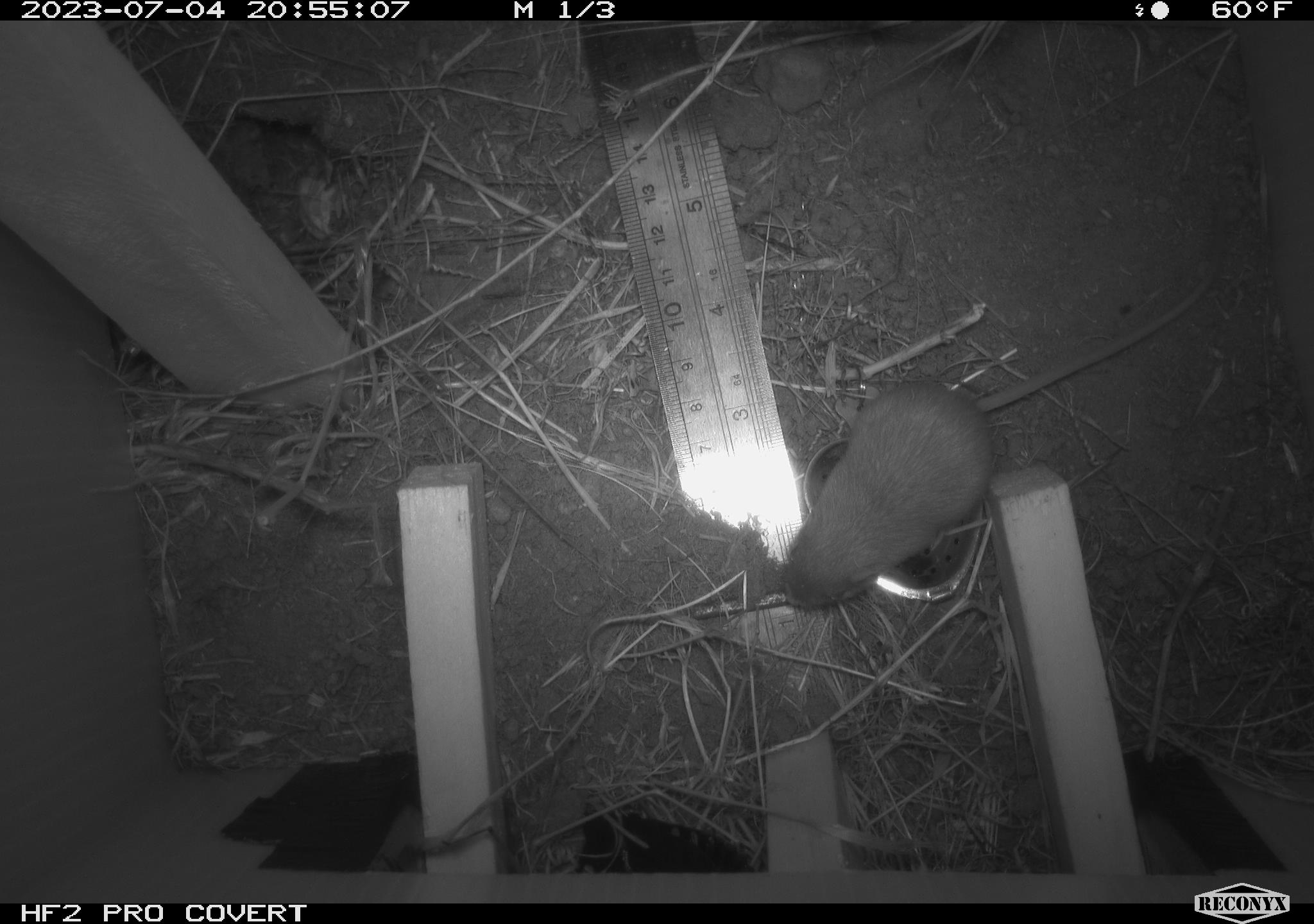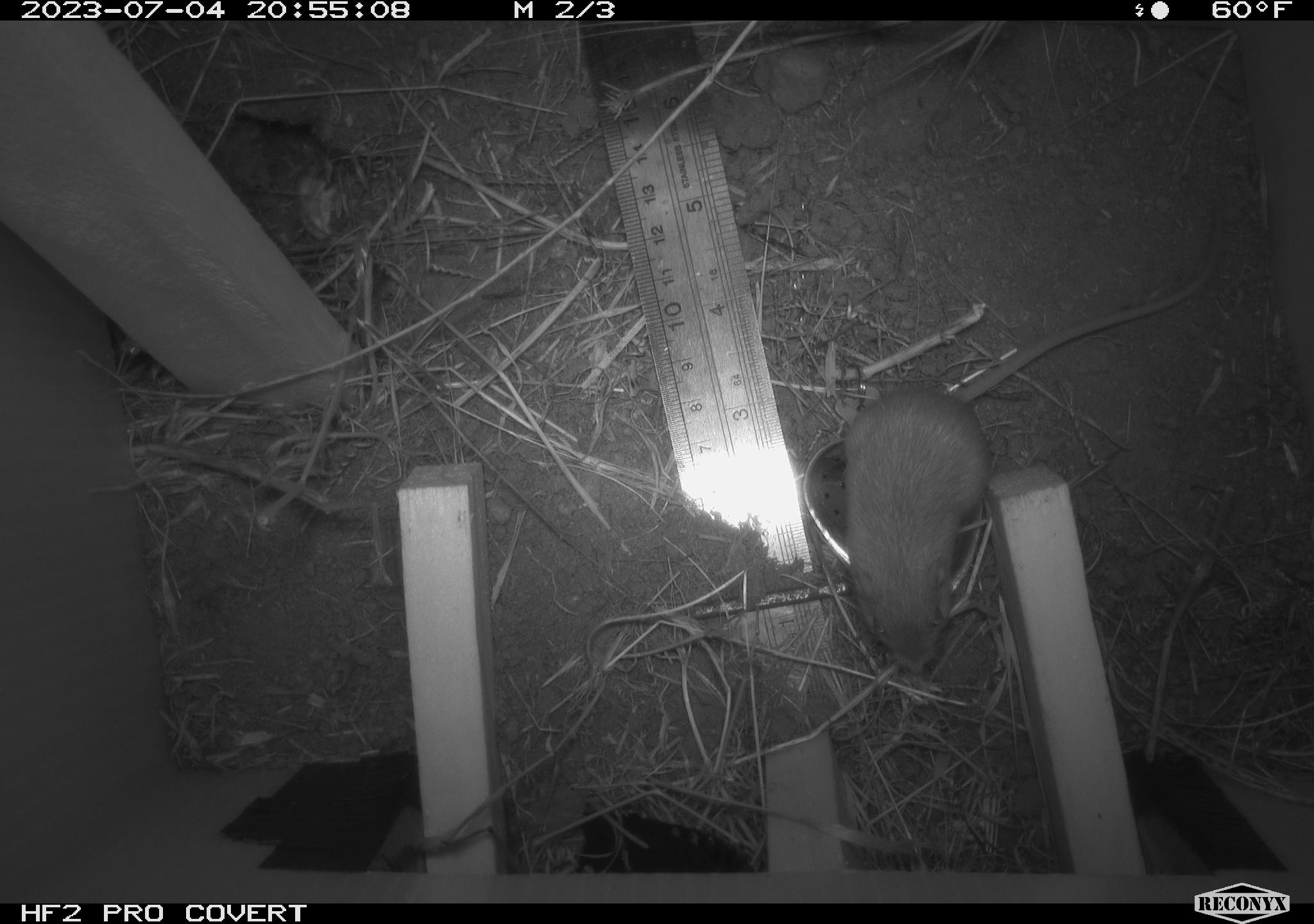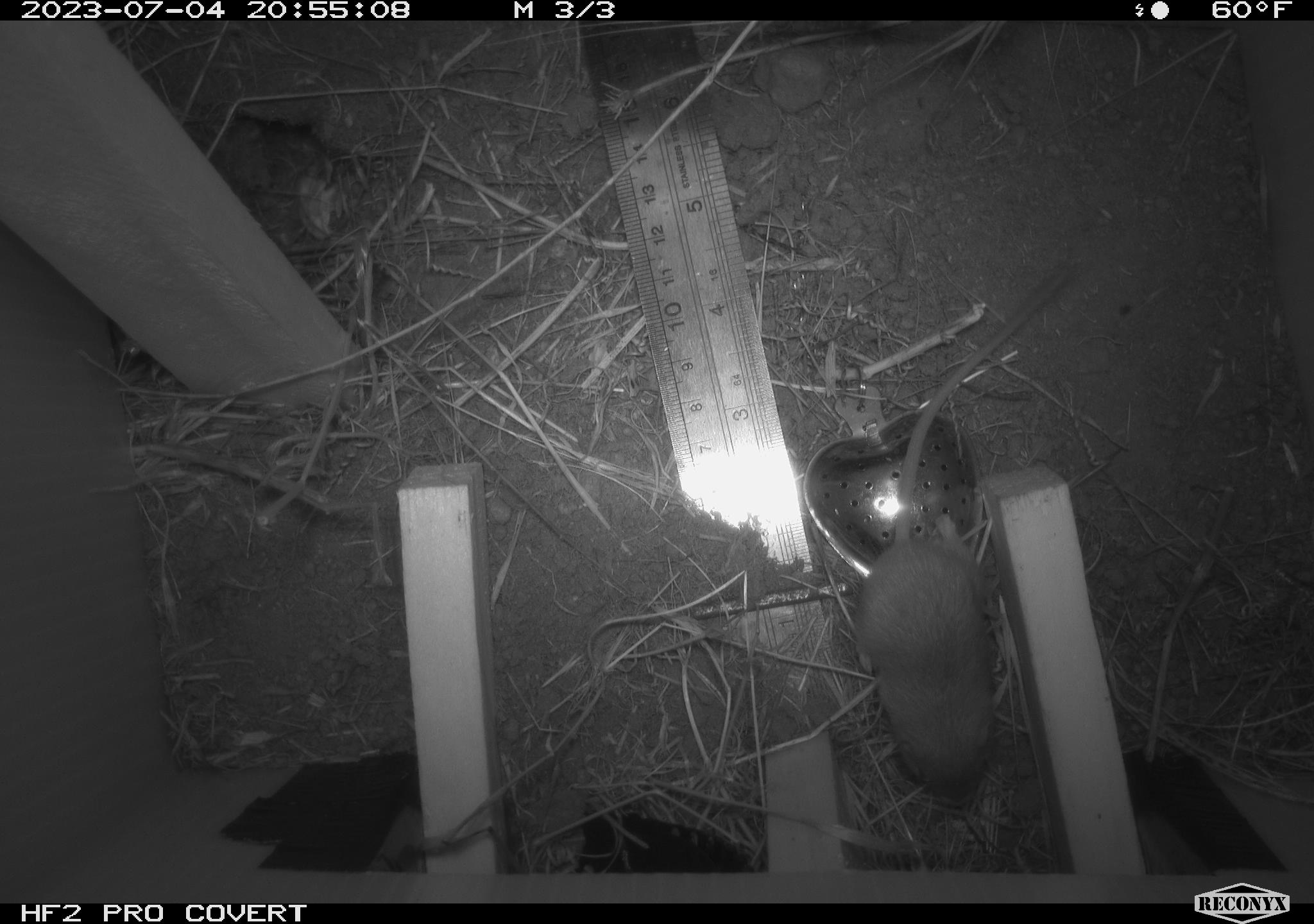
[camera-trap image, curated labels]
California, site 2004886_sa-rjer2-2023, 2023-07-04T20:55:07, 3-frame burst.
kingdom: Animalia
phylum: Chordata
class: Mammalia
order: Rodentia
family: Heteromyidae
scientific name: Heteromyidae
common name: kangaroo rats and pocket mice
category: heteromyidae family